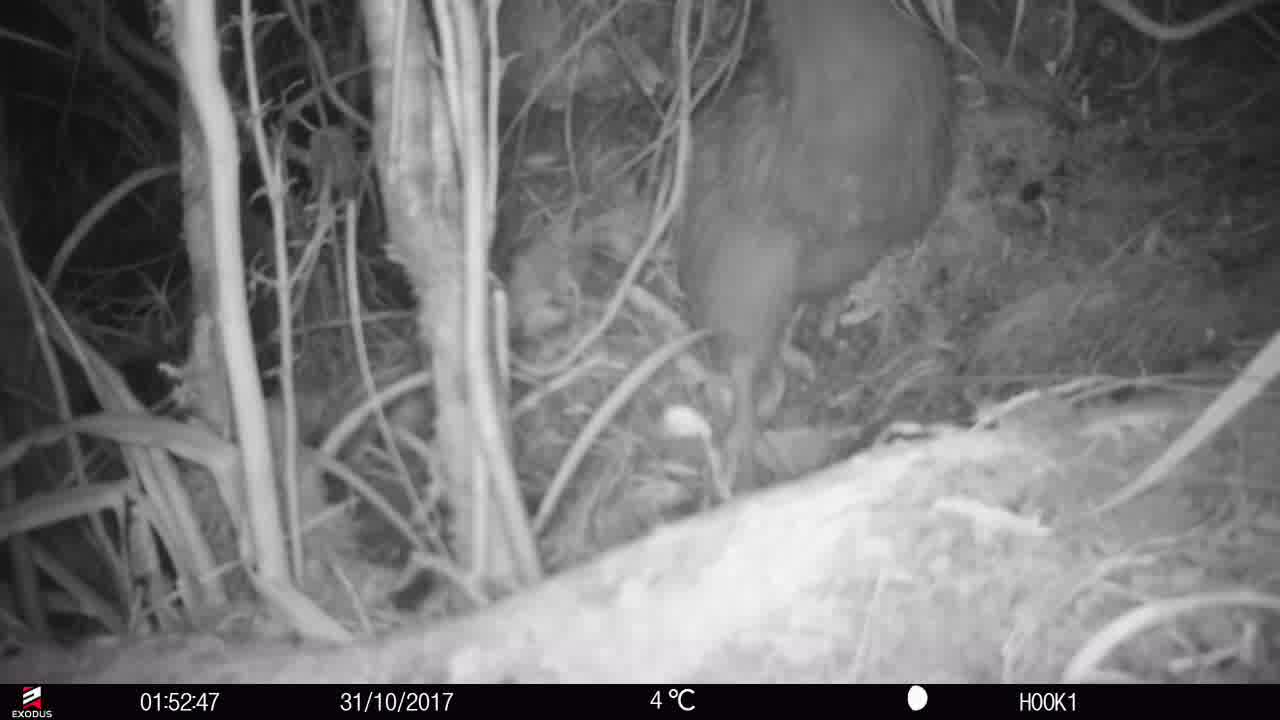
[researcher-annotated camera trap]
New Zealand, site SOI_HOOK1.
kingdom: Animalia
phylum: Chordata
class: Aves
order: Apterygiformes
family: Apterygidae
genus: Apteryx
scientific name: Apteryx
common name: kiwi